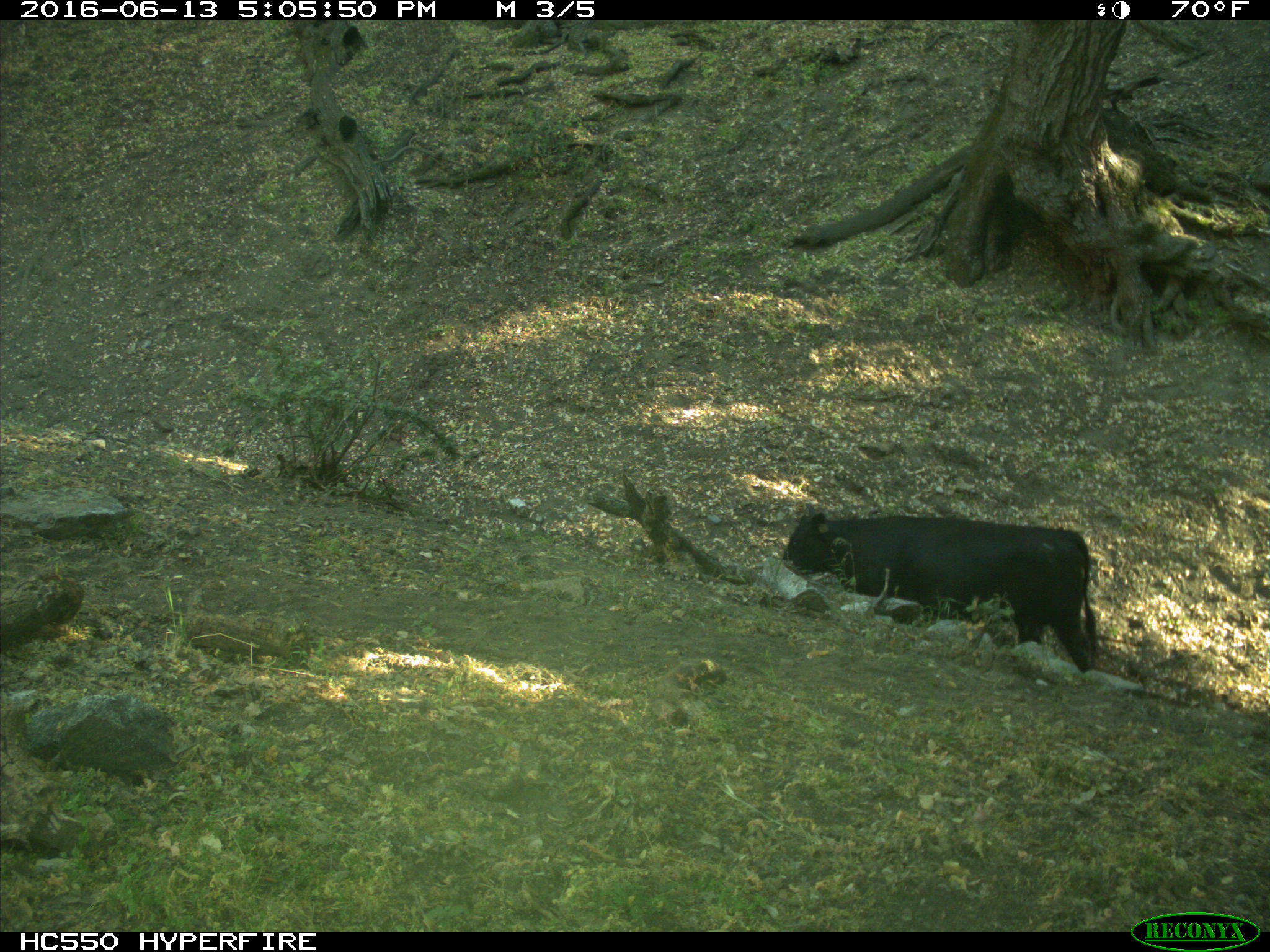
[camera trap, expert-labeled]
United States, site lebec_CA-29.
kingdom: Animalia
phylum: Chordata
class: Mammalia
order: Artiodactyla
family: Bovidae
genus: Bos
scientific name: Bos taurus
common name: domestic cow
Bos taurus (domestic cow).